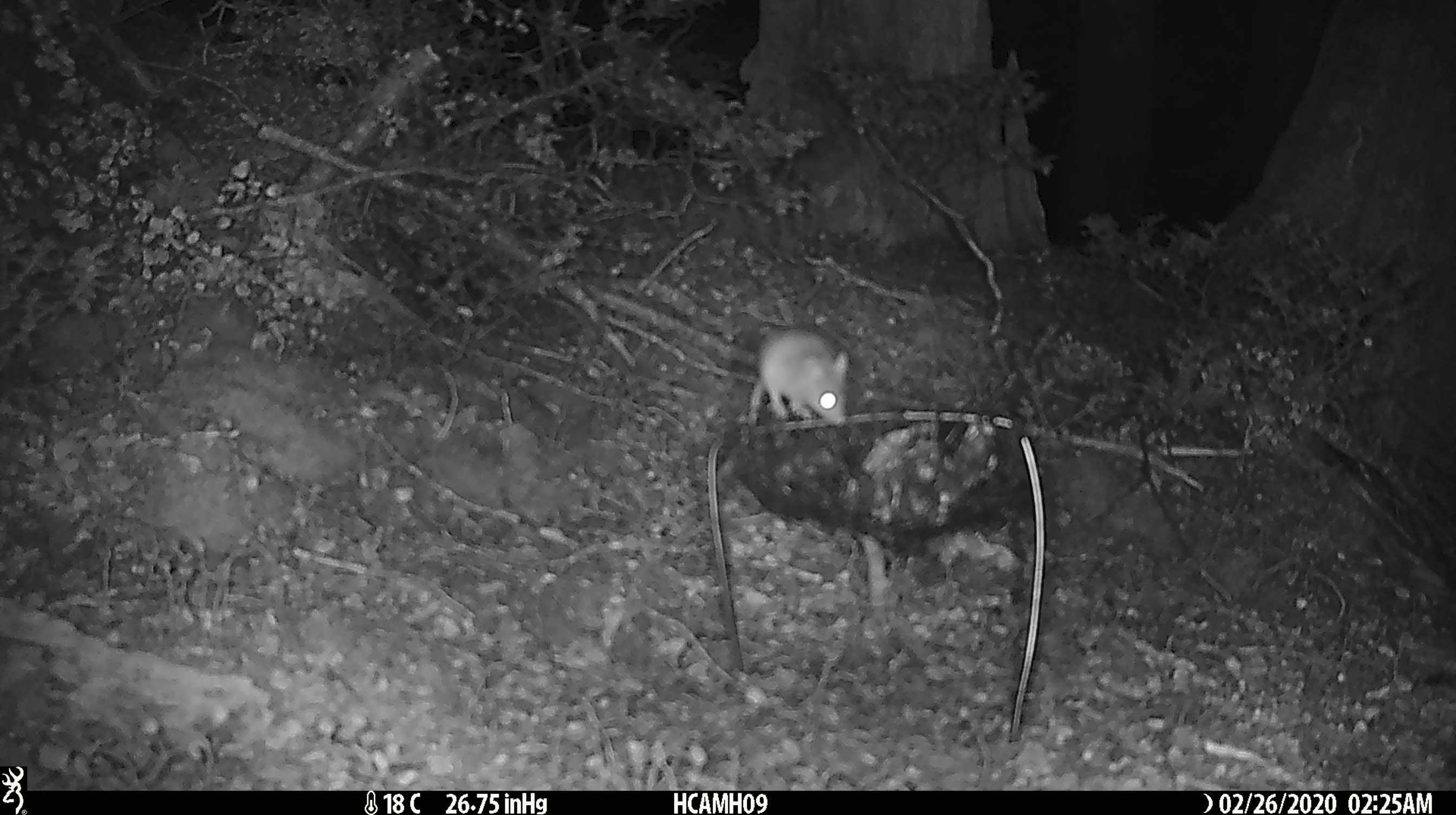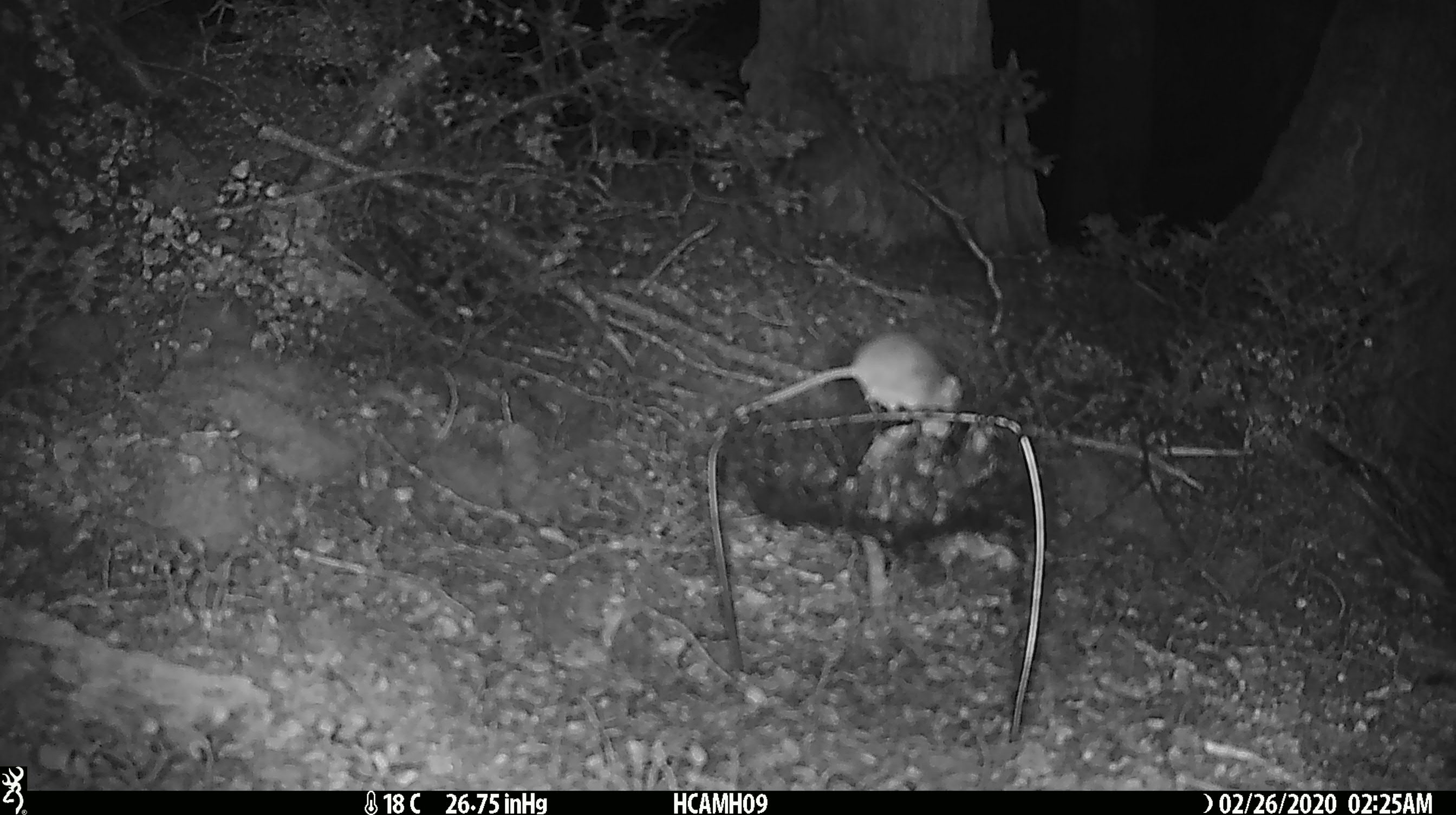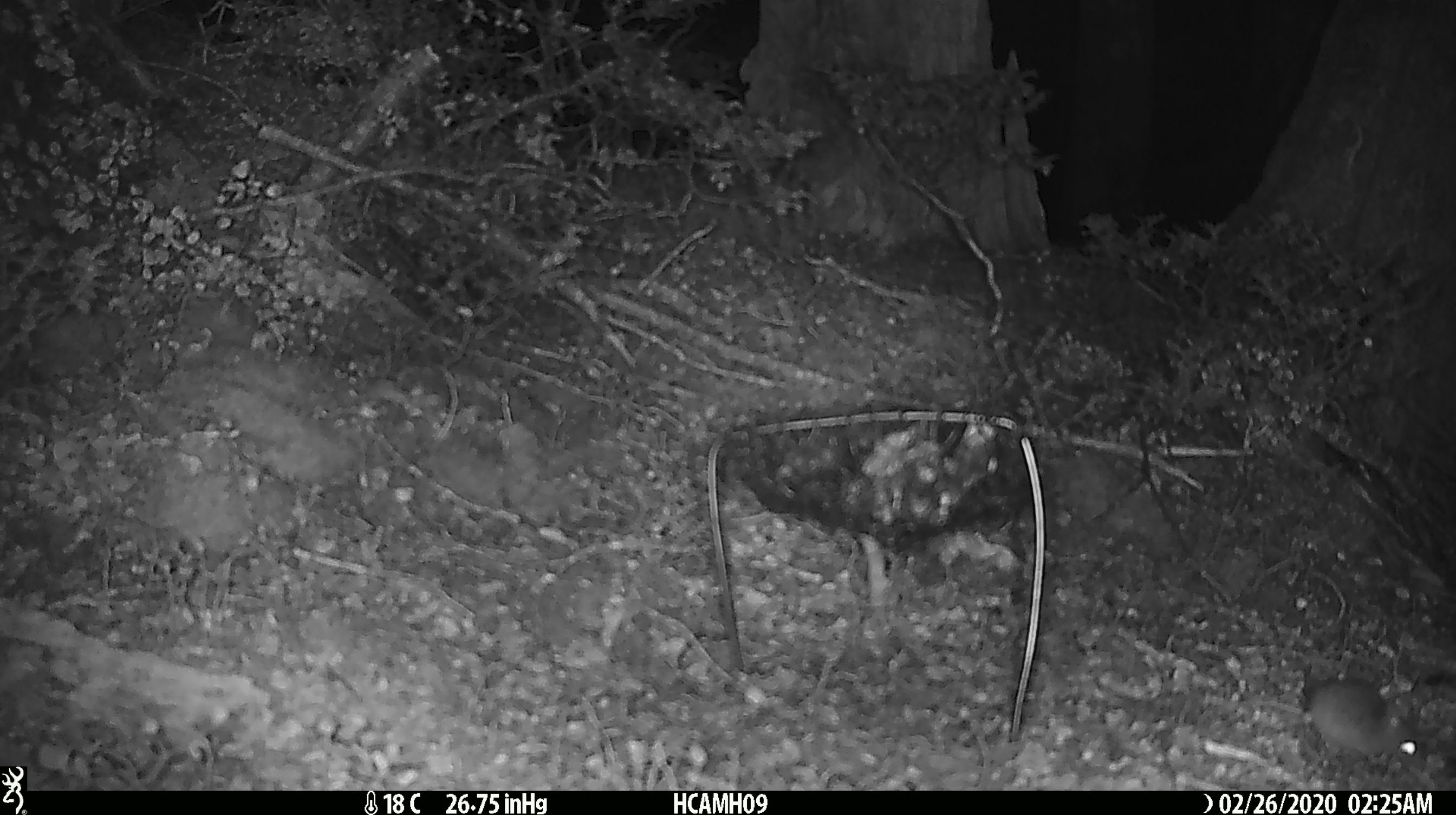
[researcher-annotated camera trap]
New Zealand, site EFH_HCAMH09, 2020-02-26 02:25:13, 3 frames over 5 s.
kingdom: Animalia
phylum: Chordata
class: Mammalia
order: Rodentia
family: Muridae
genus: Mus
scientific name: Mus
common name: mouse